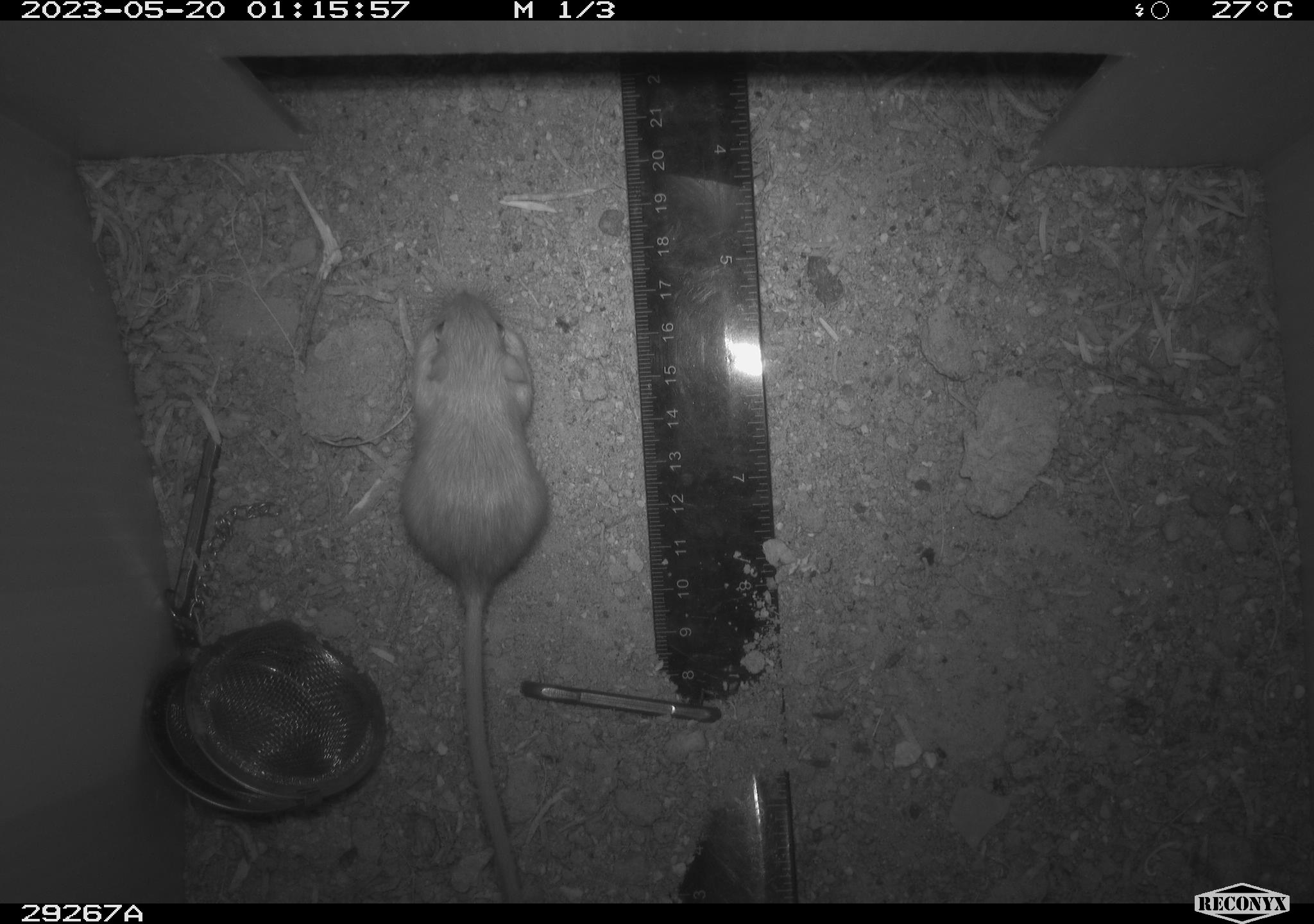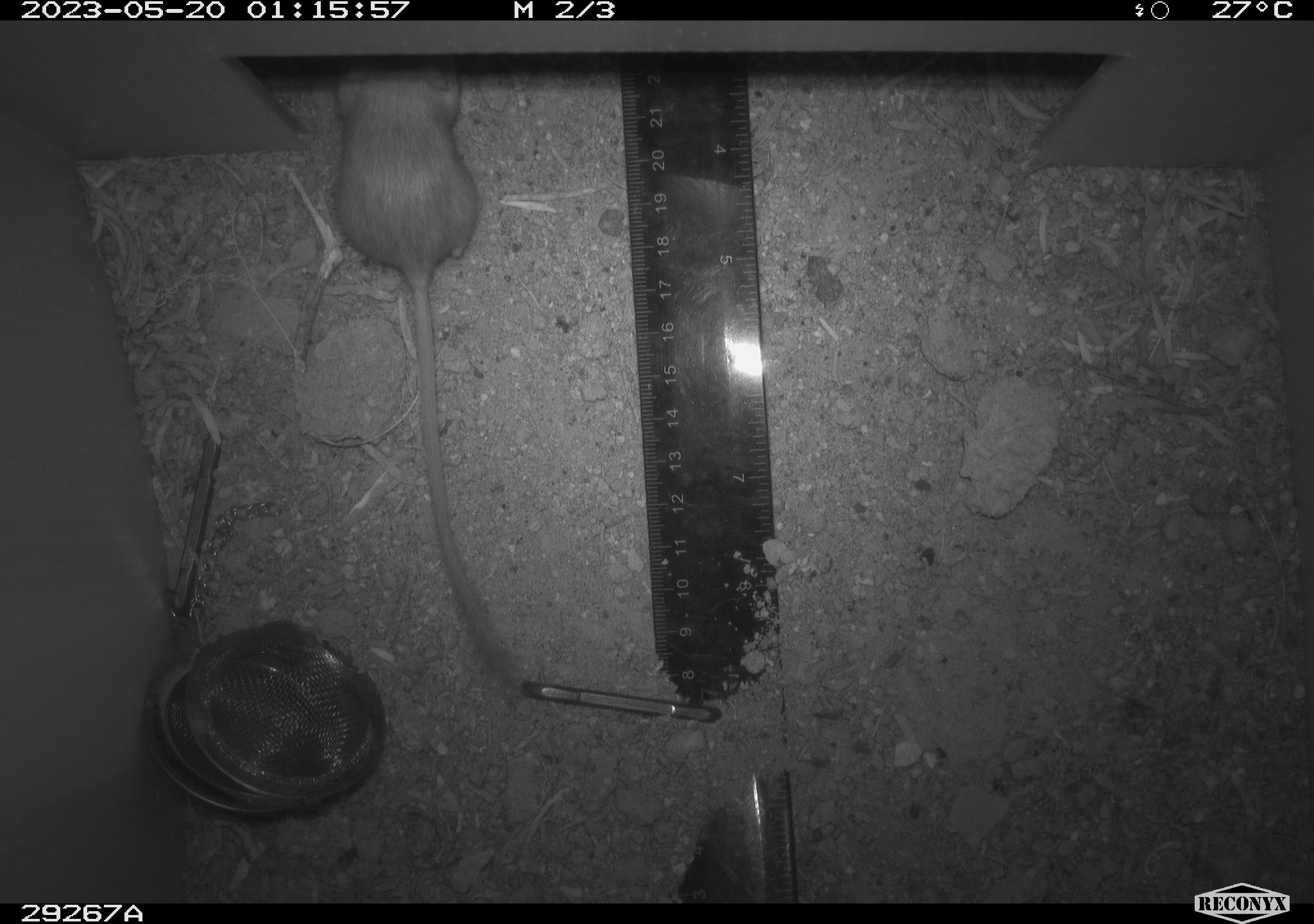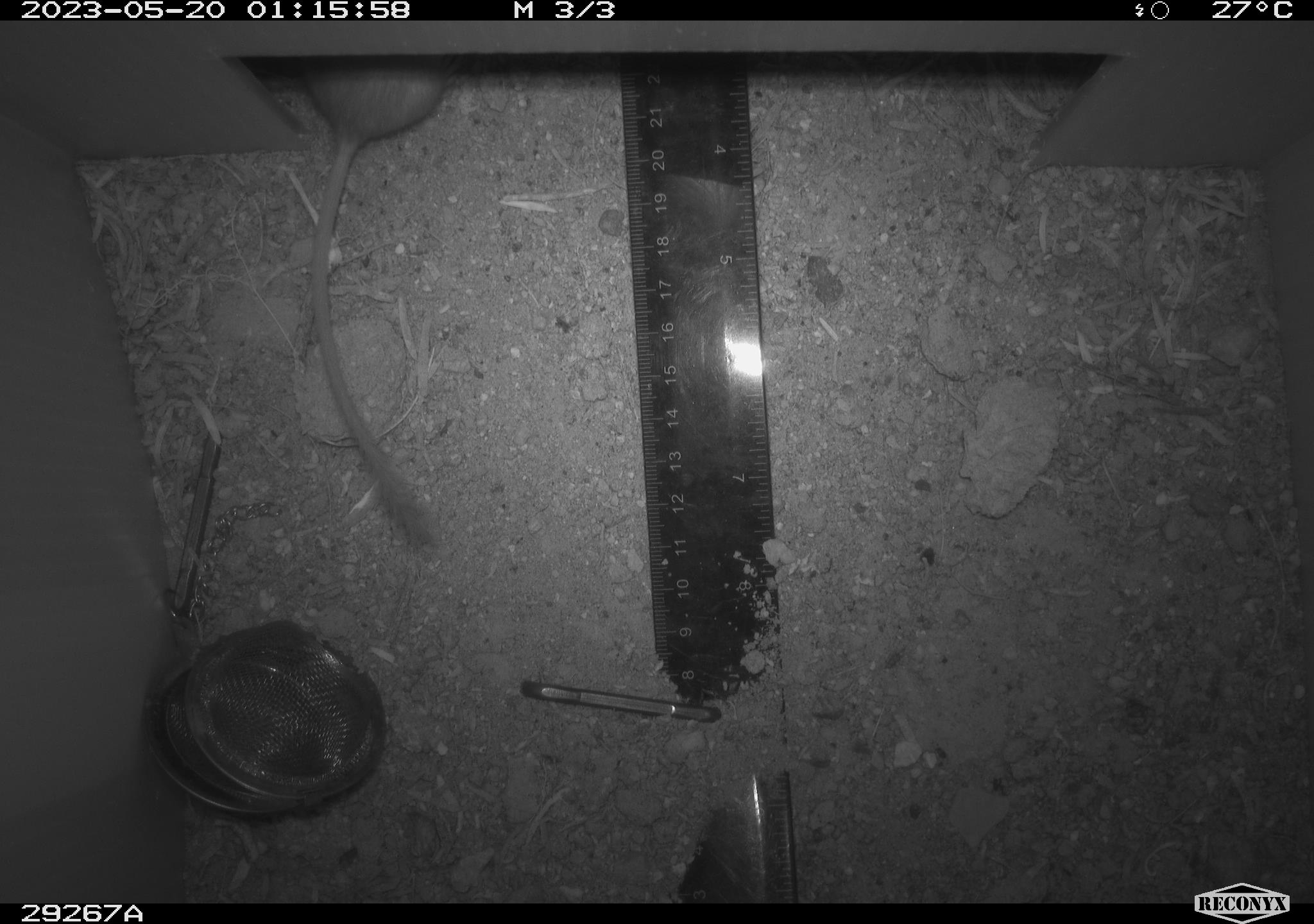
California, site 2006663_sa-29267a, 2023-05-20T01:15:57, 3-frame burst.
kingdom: Animalia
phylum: Chordata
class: Mammalia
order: Rodentia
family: Heteromyidae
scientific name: Heteromyidae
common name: kangaroo rats and pocket mice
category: heteromyidae family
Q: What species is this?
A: Heteromyidae family (kangaroo rats and pocket mice) (Heteromyidae).